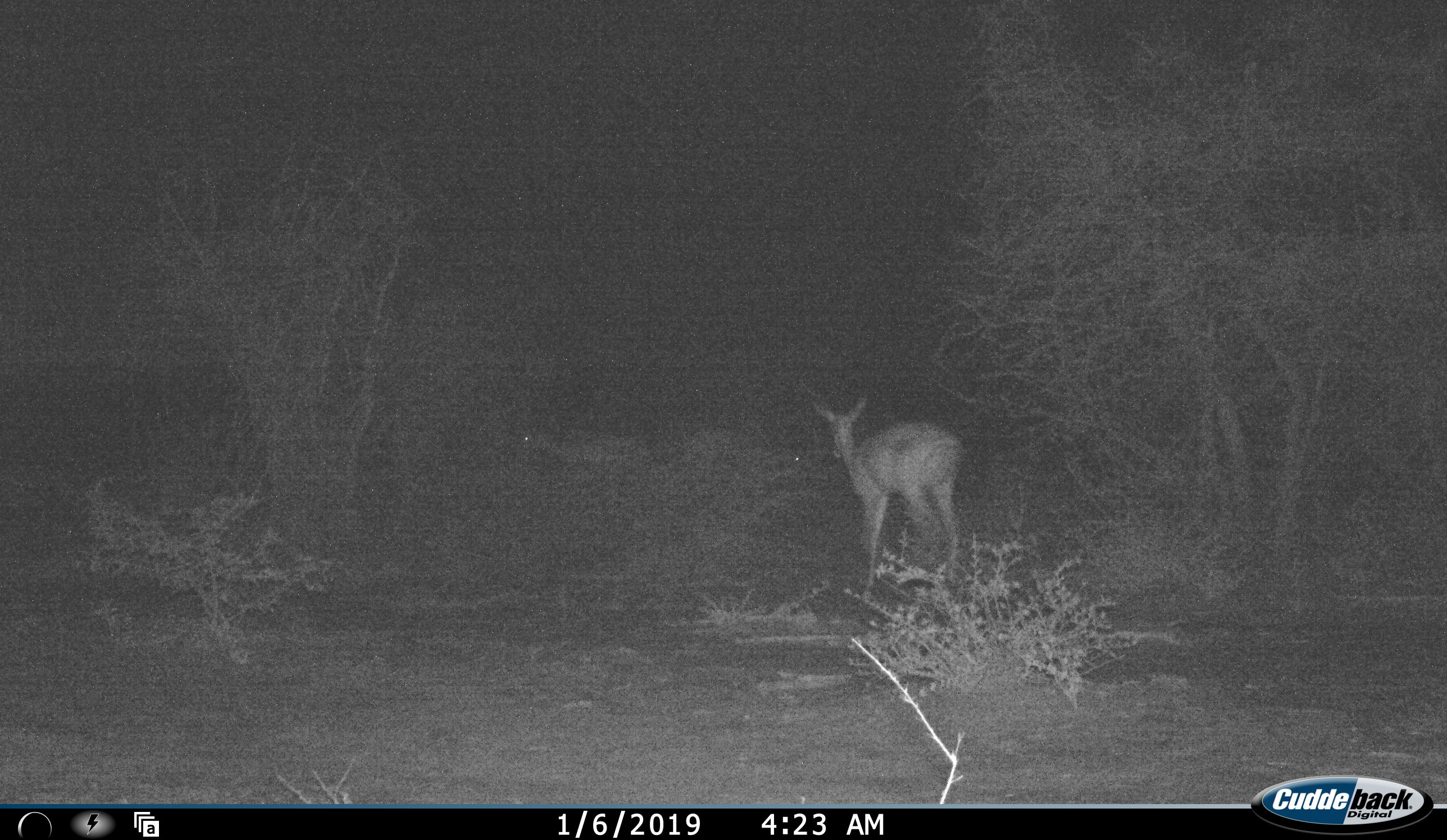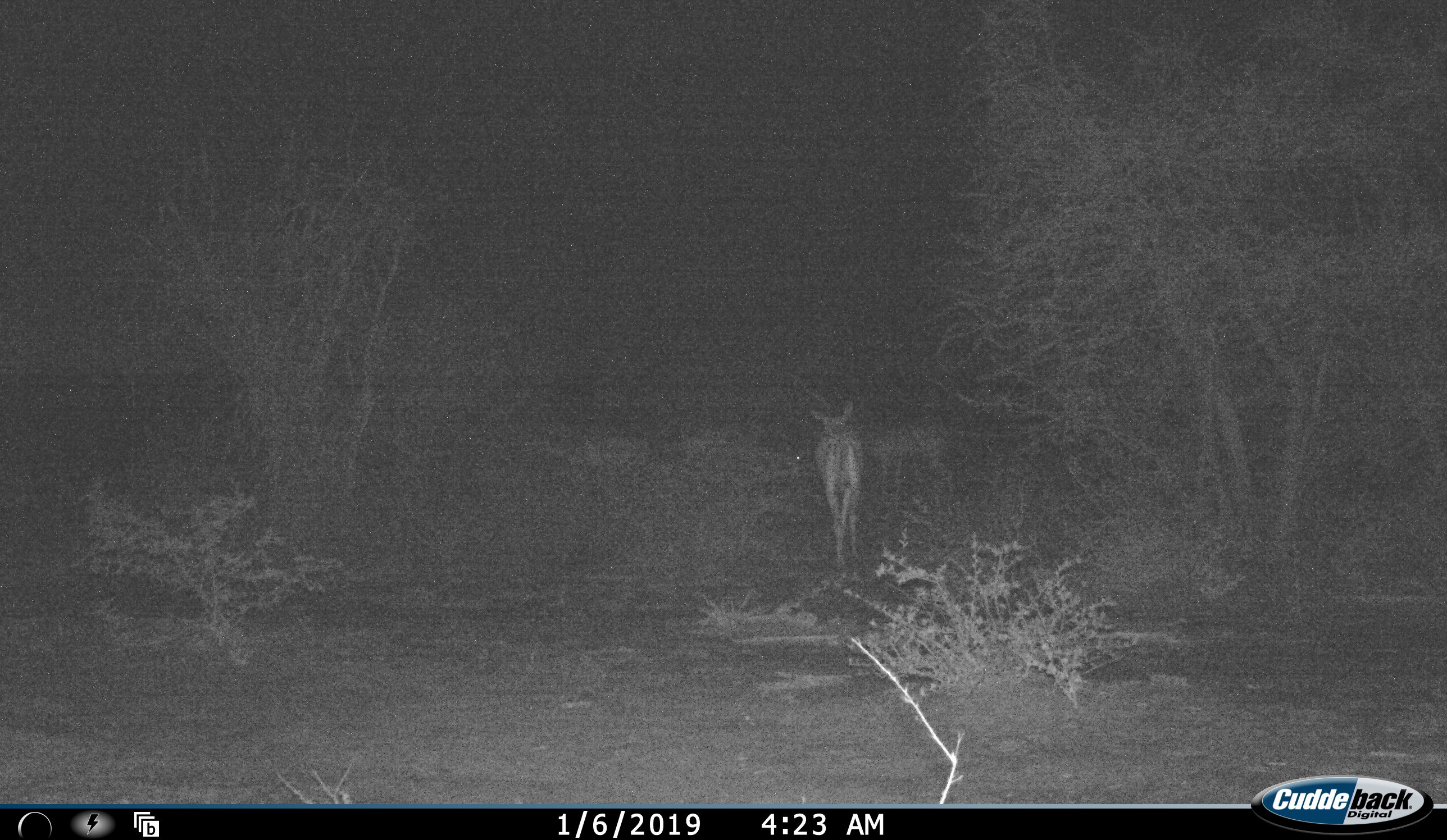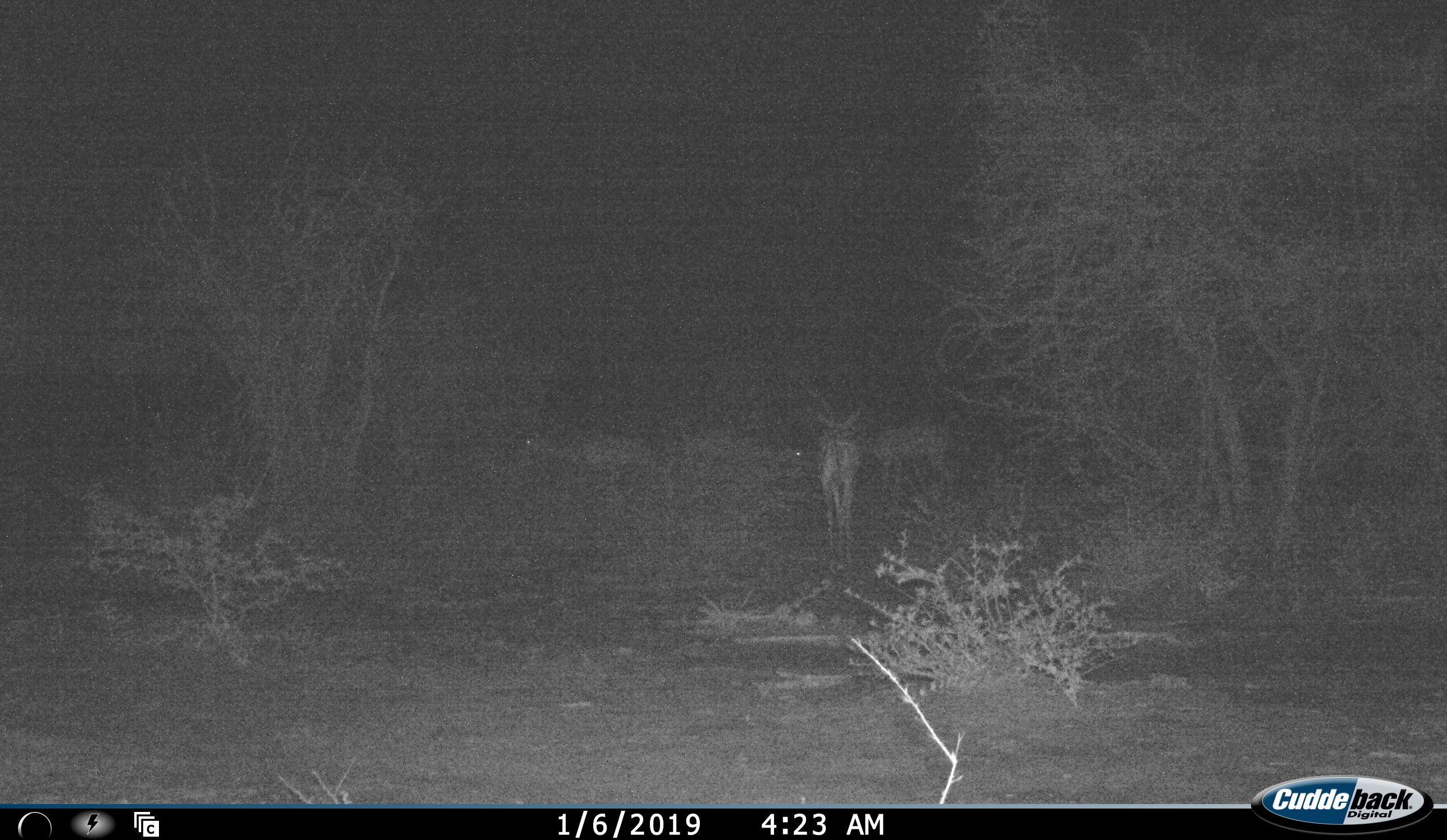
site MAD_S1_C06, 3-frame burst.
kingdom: Animalia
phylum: Chordata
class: Mammalia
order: Artiodactyla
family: Bovidae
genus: Aepyceros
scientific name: Aepyceros melampus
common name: impala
Impala (Aepyceros melampus), count 4. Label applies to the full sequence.